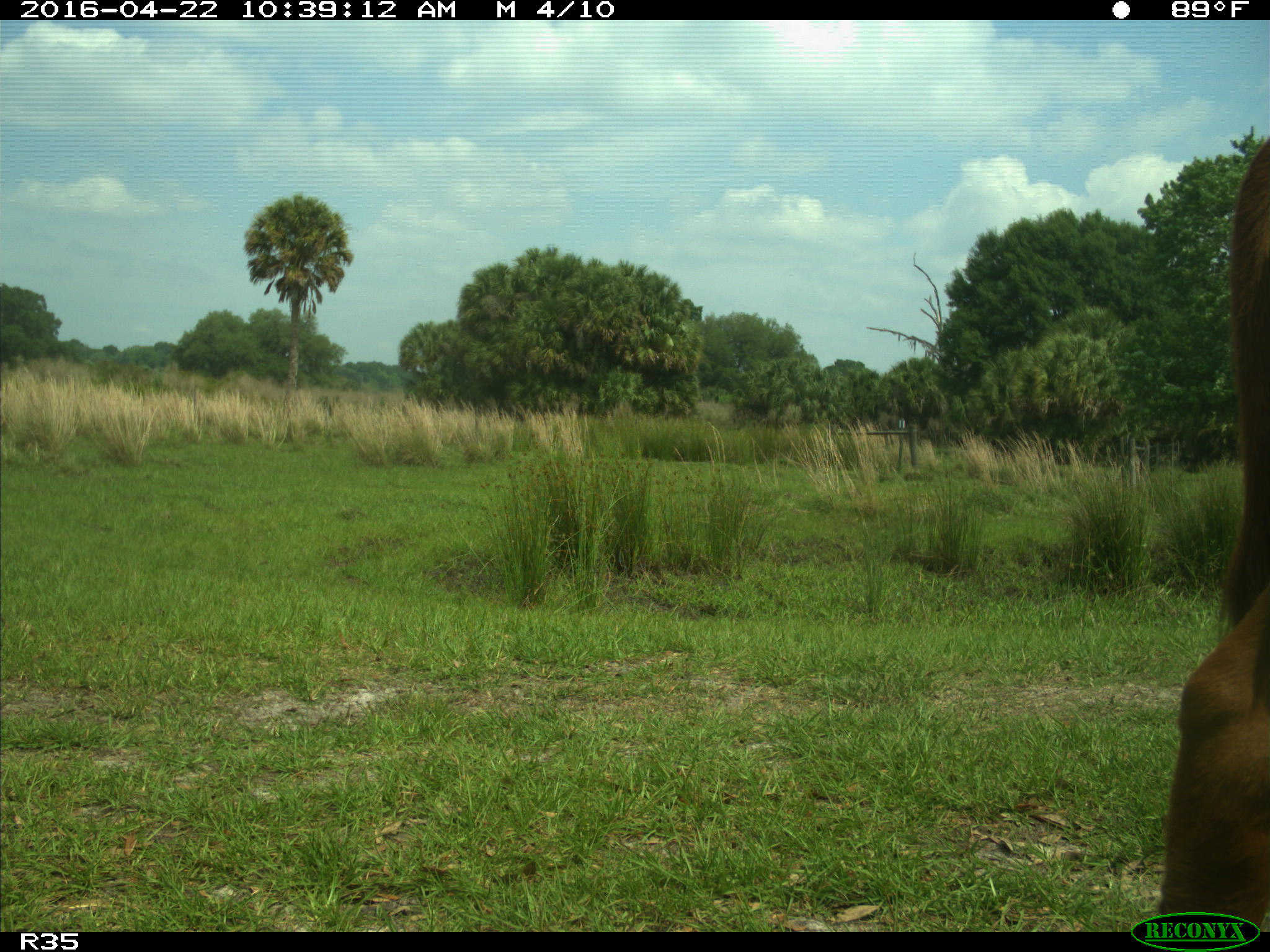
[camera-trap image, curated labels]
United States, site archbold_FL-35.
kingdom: Animalia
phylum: Chordata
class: Mammalia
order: Artiodactyla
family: Bovidae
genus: Bos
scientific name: Bos taurus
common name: domestic cow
Bos taurus (domestic cow).